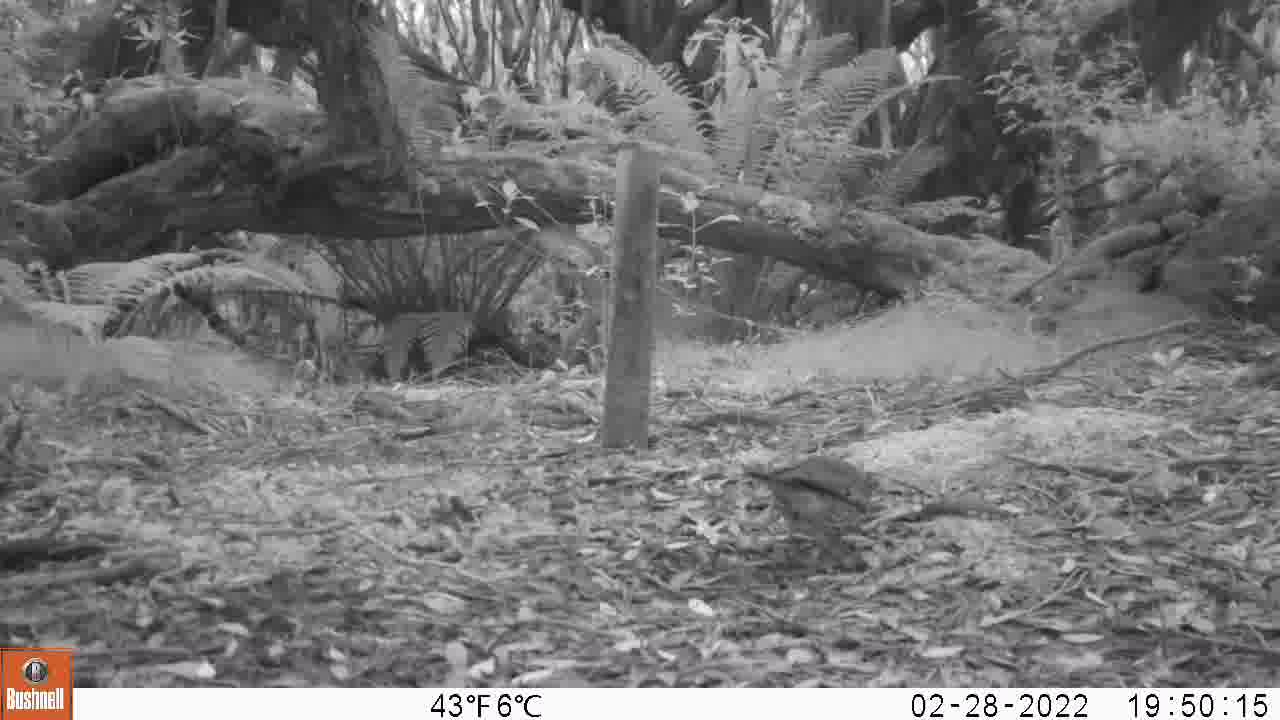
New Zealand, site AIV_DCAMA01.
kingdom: Animalia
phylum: Chordata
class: Aves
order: Passeriformes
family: Turdidae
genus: Turdus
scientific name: Turdus philomelos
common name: song thrush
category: thrush